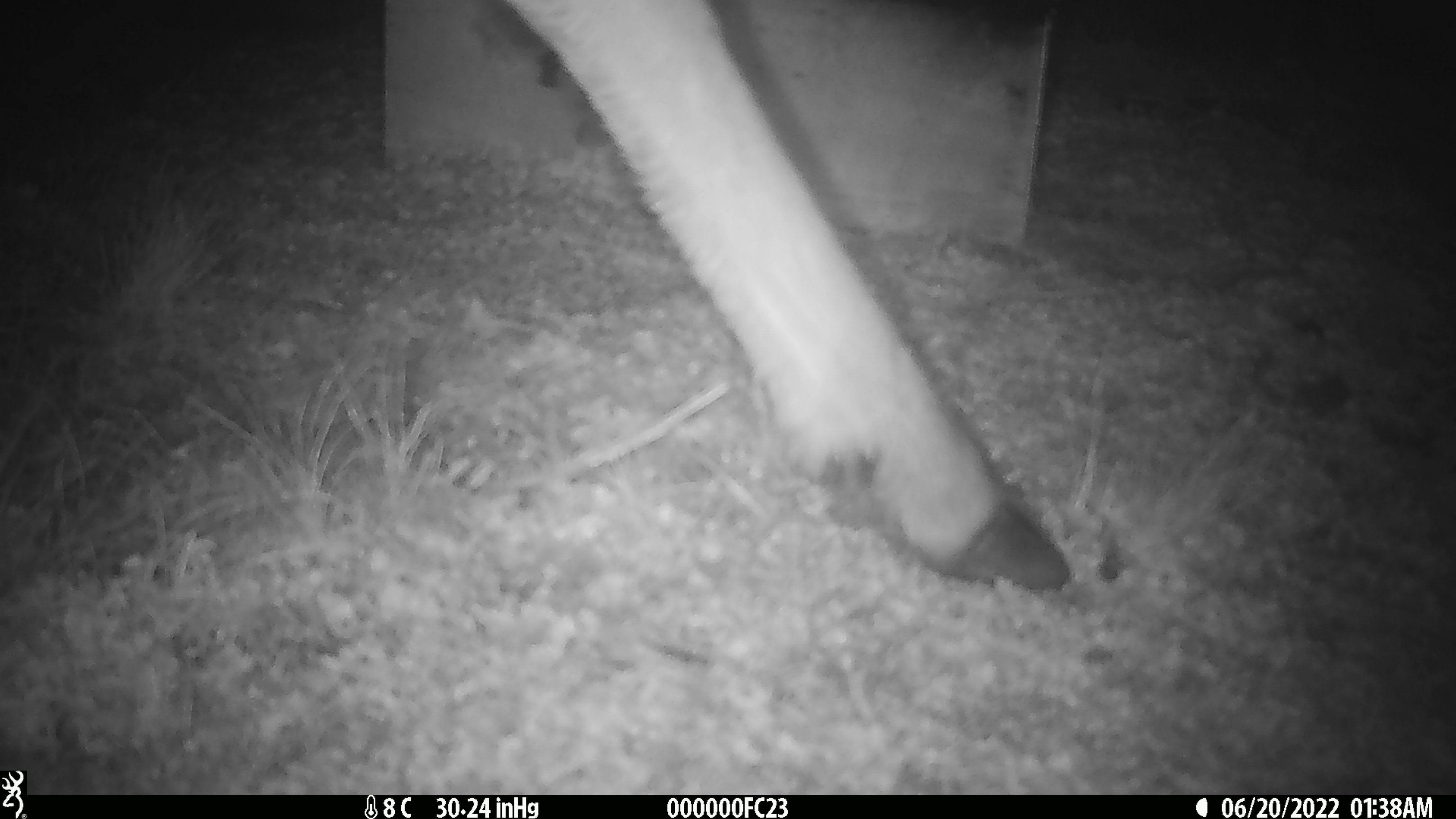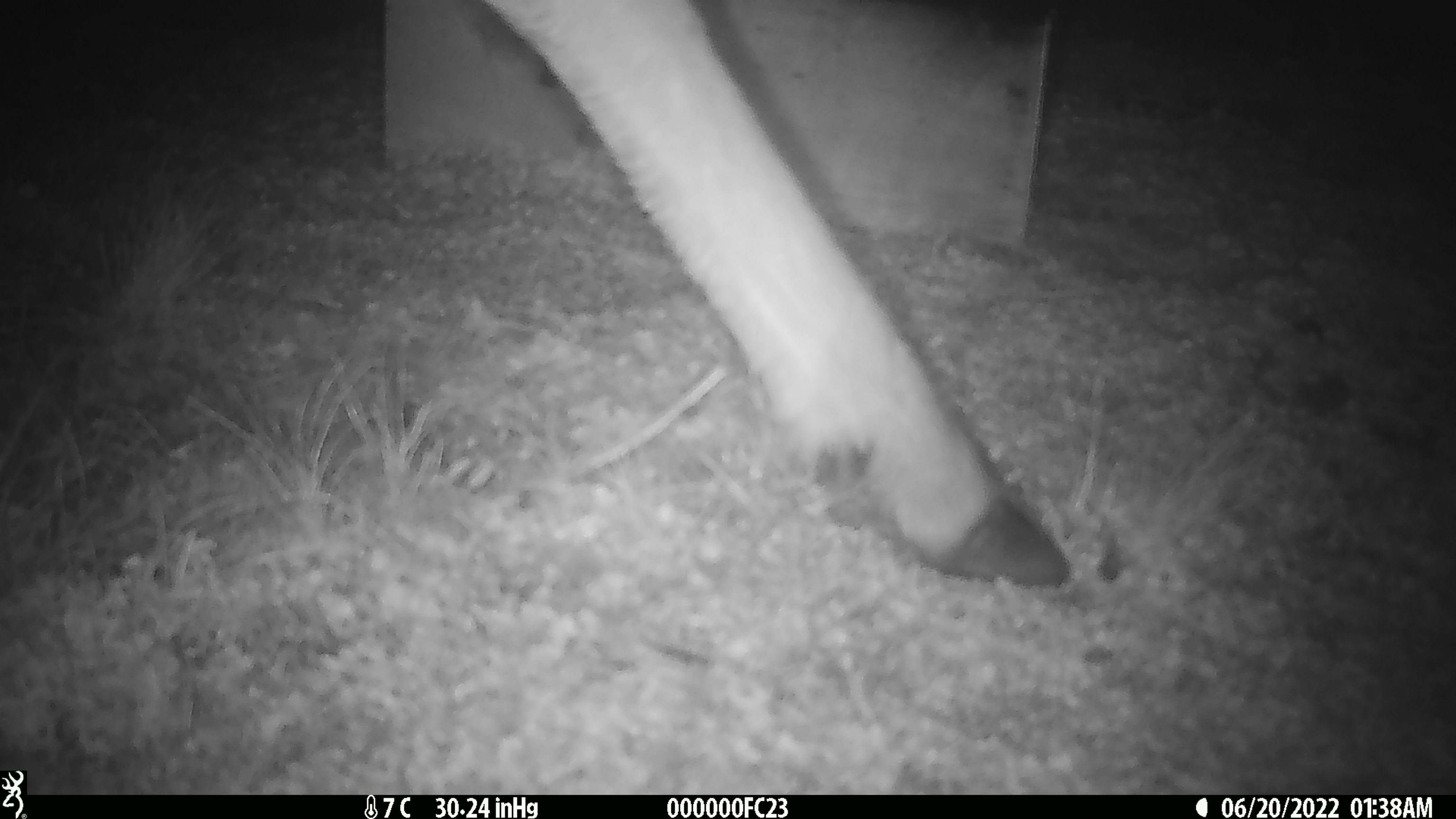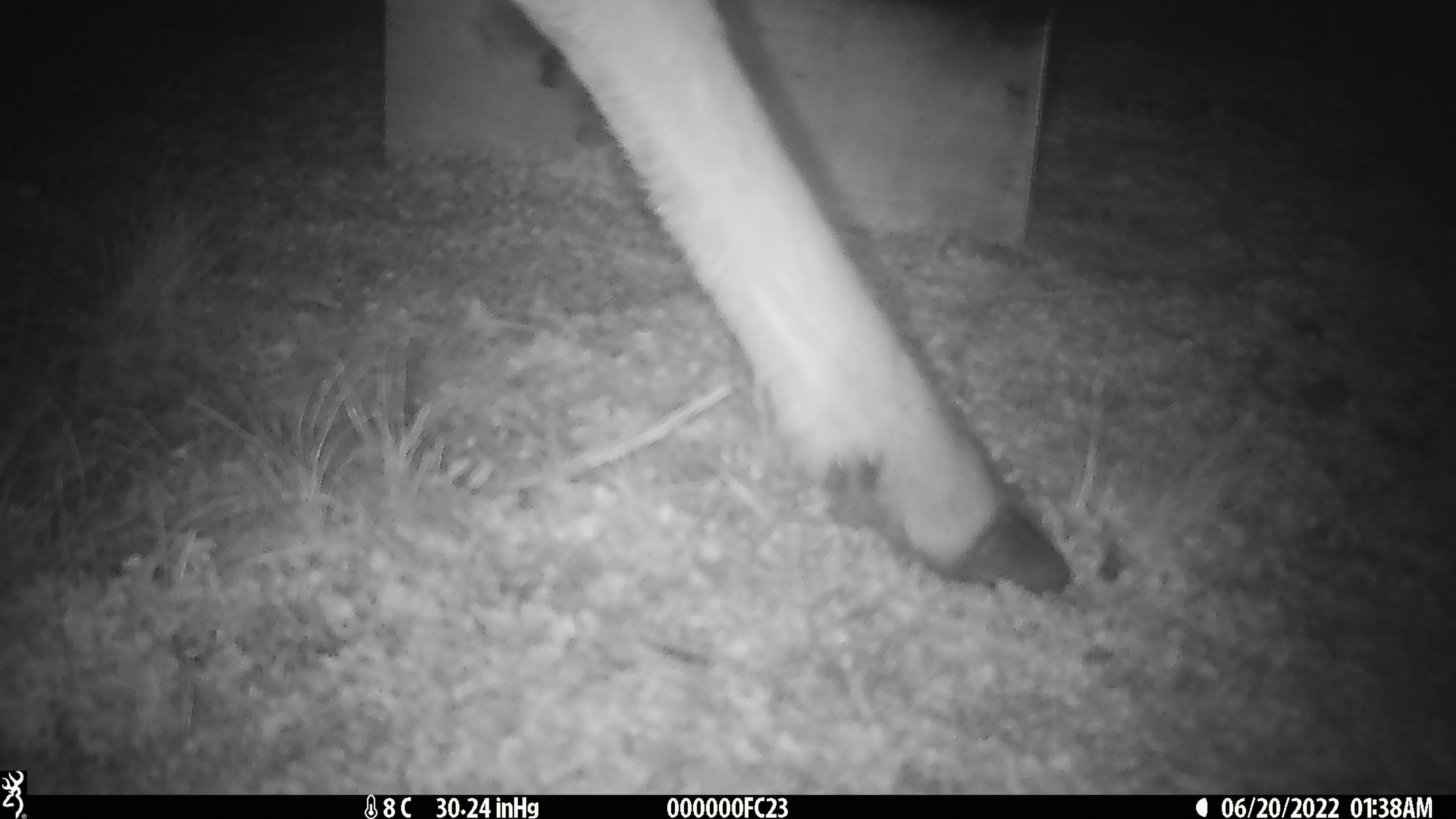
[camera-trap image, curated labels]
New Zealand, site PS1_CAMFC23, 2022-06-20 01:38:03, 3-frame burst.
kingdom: Animalia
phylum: Chordata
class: Mammalia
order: Artiodactyla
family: Cervidae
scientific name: Cervidae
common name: deer